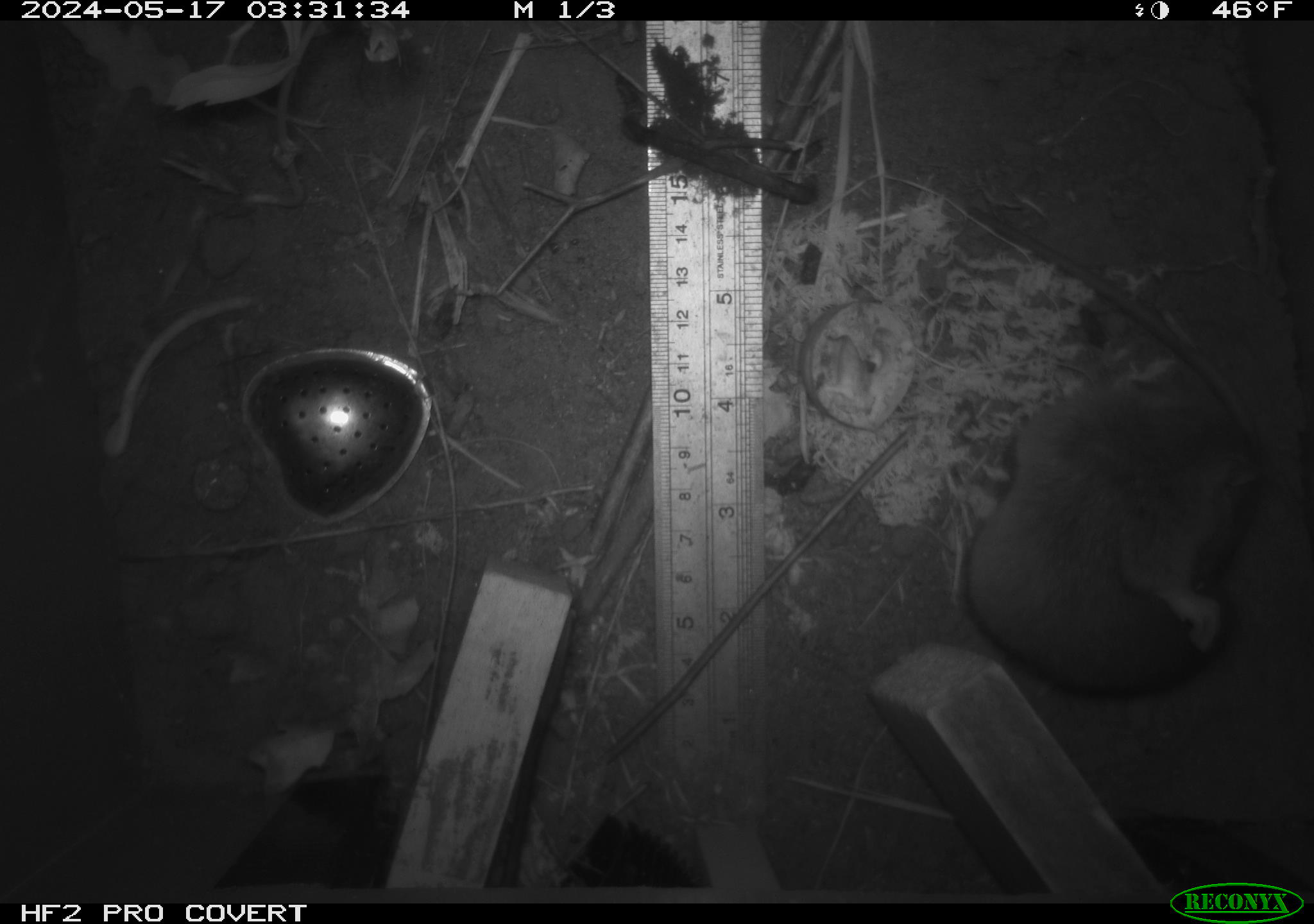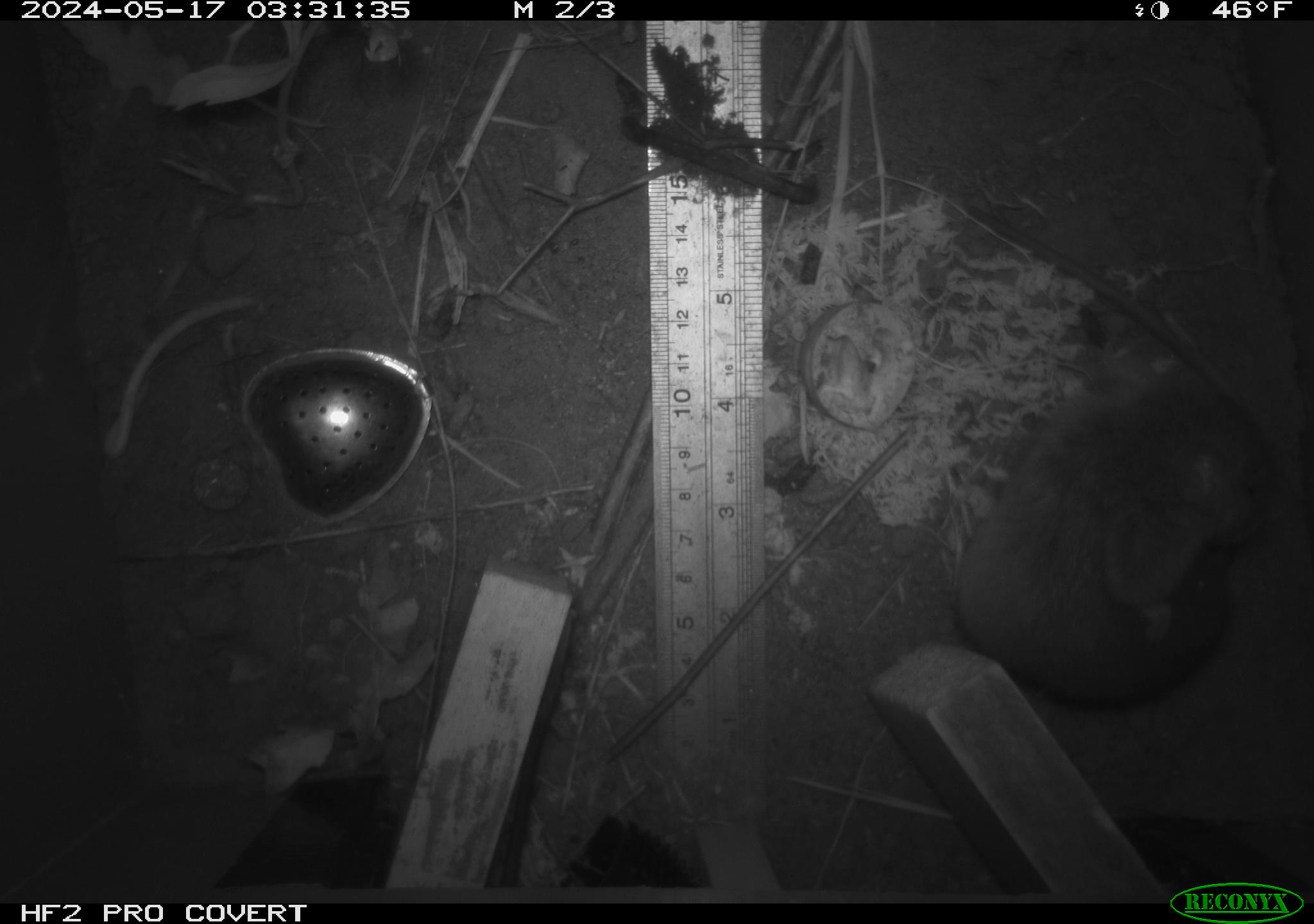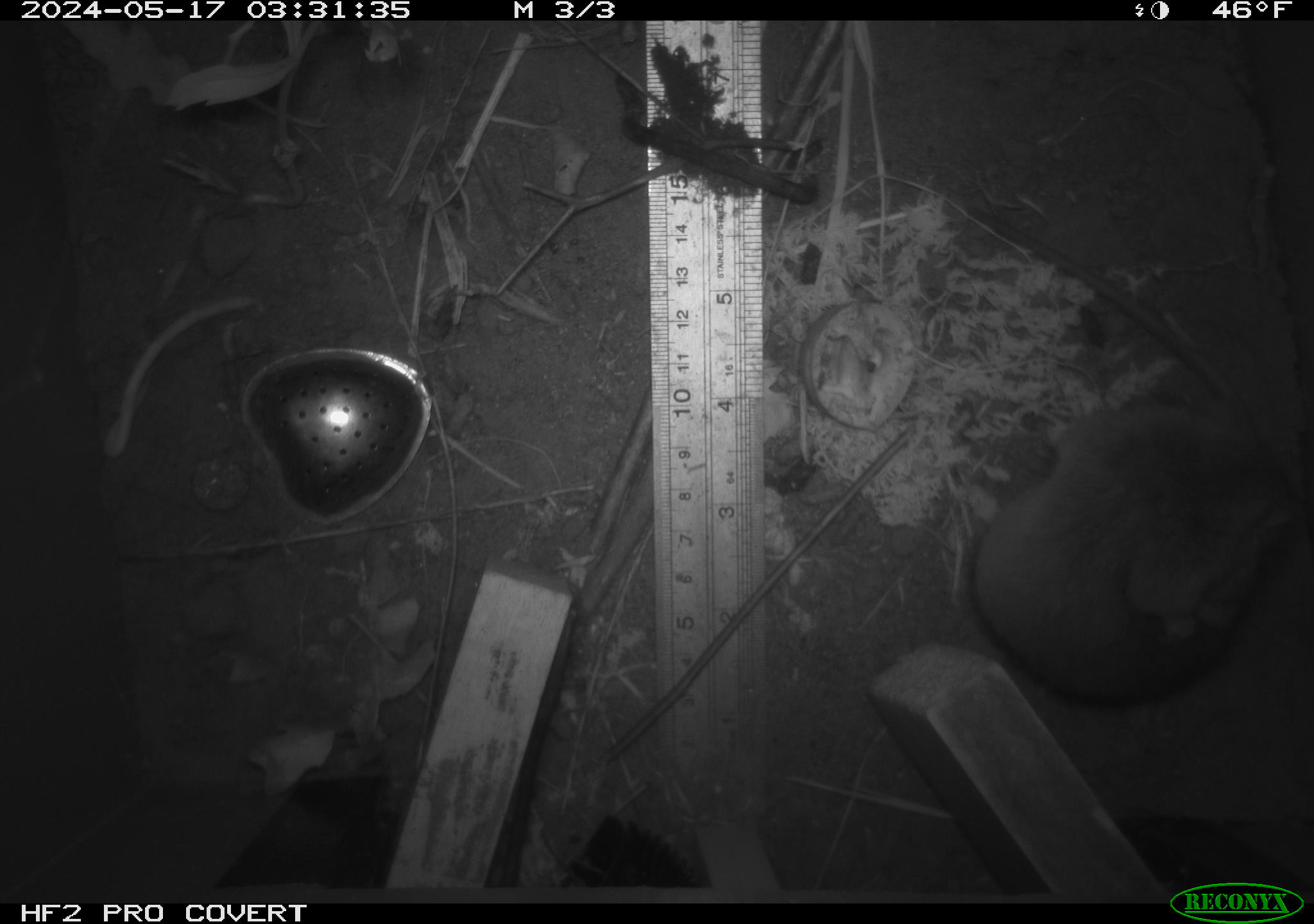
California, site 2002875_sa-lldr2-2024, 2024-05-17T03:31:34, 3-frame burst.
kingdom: Animalia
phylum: Chordata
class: Mammalia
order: Rodentia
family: Muridae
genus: Rattus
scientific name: Rattus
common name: rat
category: rattus species